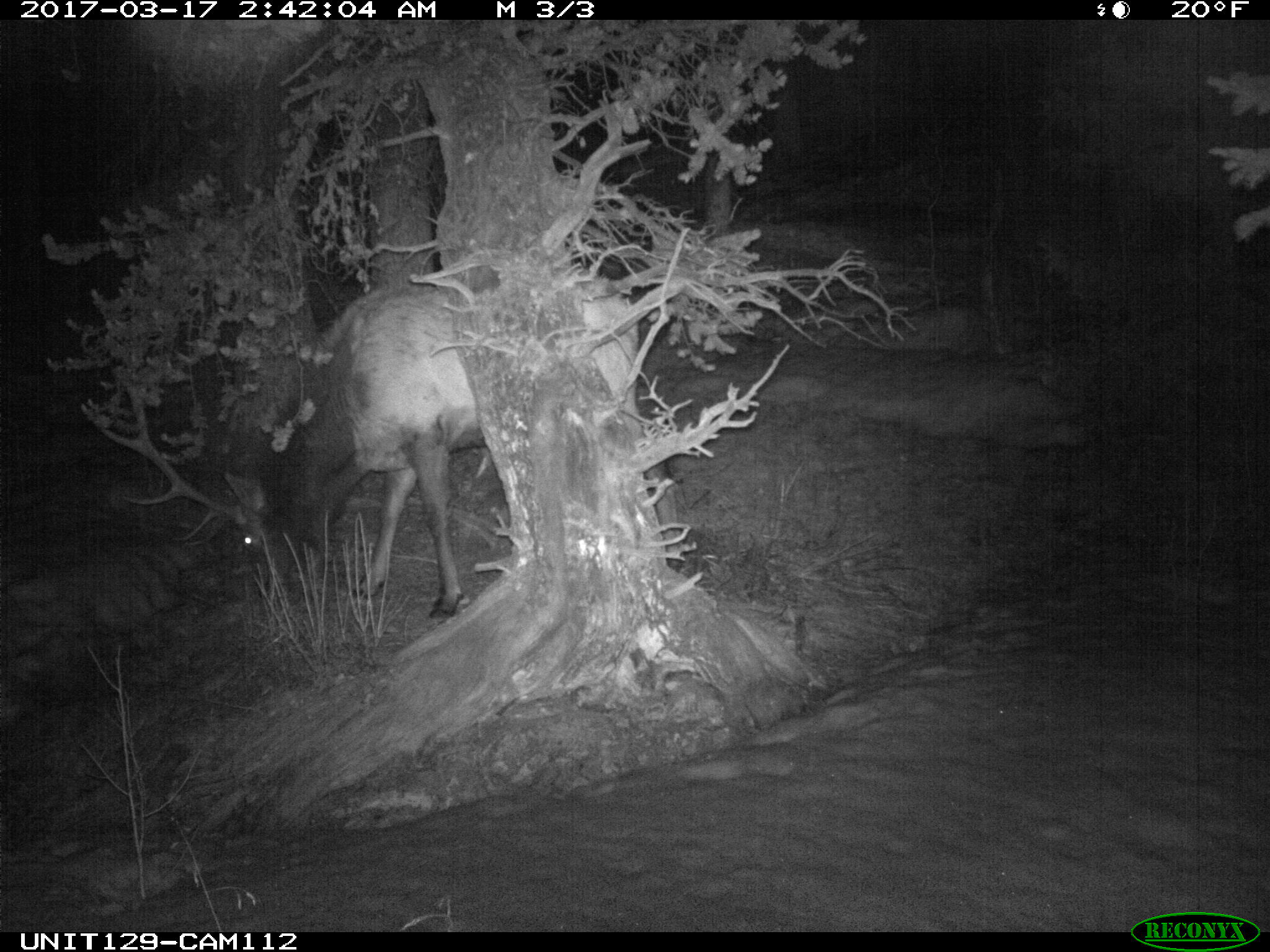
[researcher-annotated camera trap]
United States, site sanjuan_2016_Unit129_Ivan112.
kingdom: Animalia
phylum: Chordata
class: Mammalia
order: Artiodactyla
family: Cervidae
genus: Cervus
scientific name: Cervus elaphus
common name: red deer